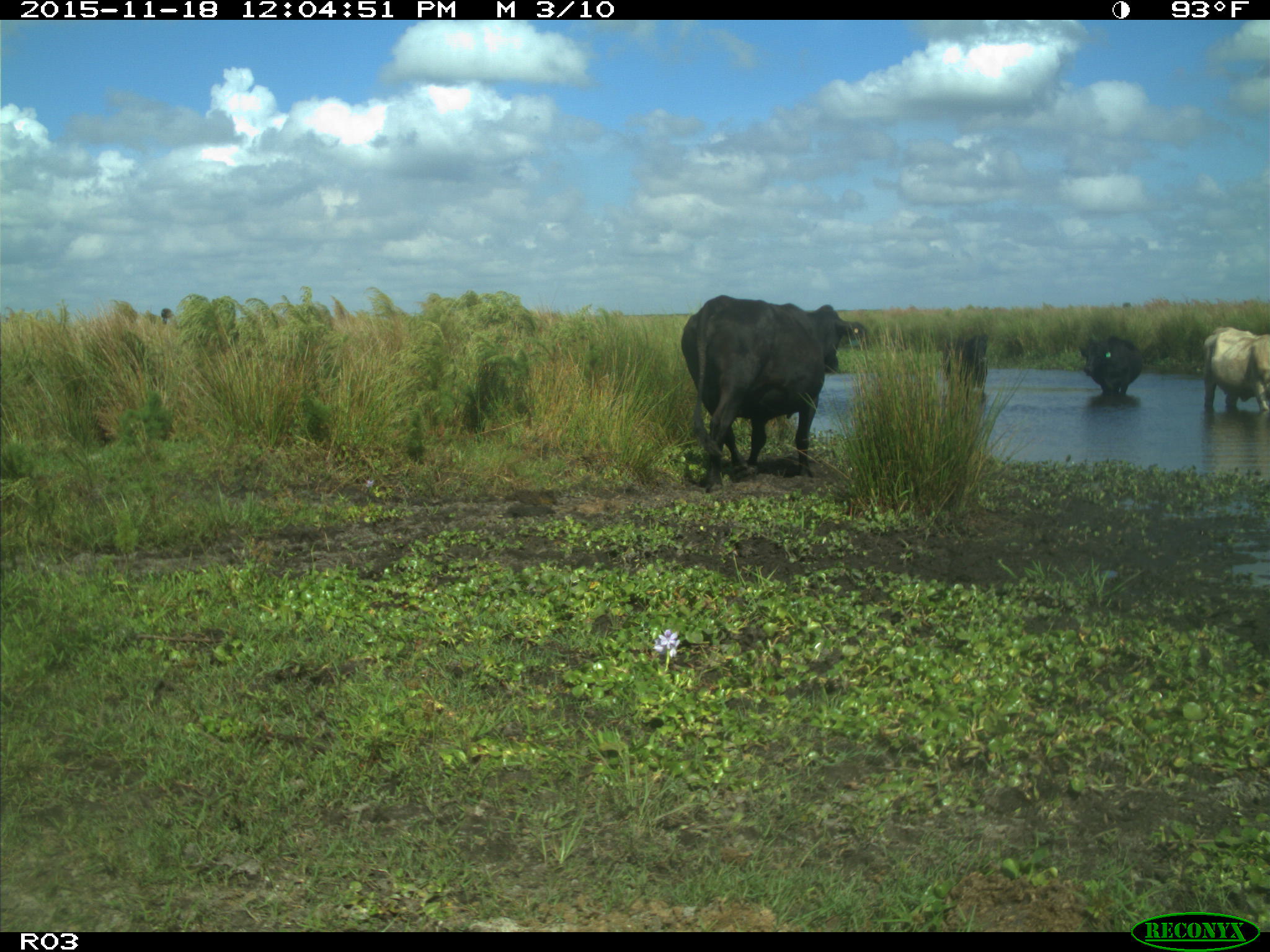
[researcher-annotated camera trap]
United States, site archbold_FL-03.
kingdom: Animalia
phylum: Chordata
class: Mammalia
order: Artiodactyla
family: Bovidae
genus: Bos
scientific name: Bos taurus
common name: domestic cow